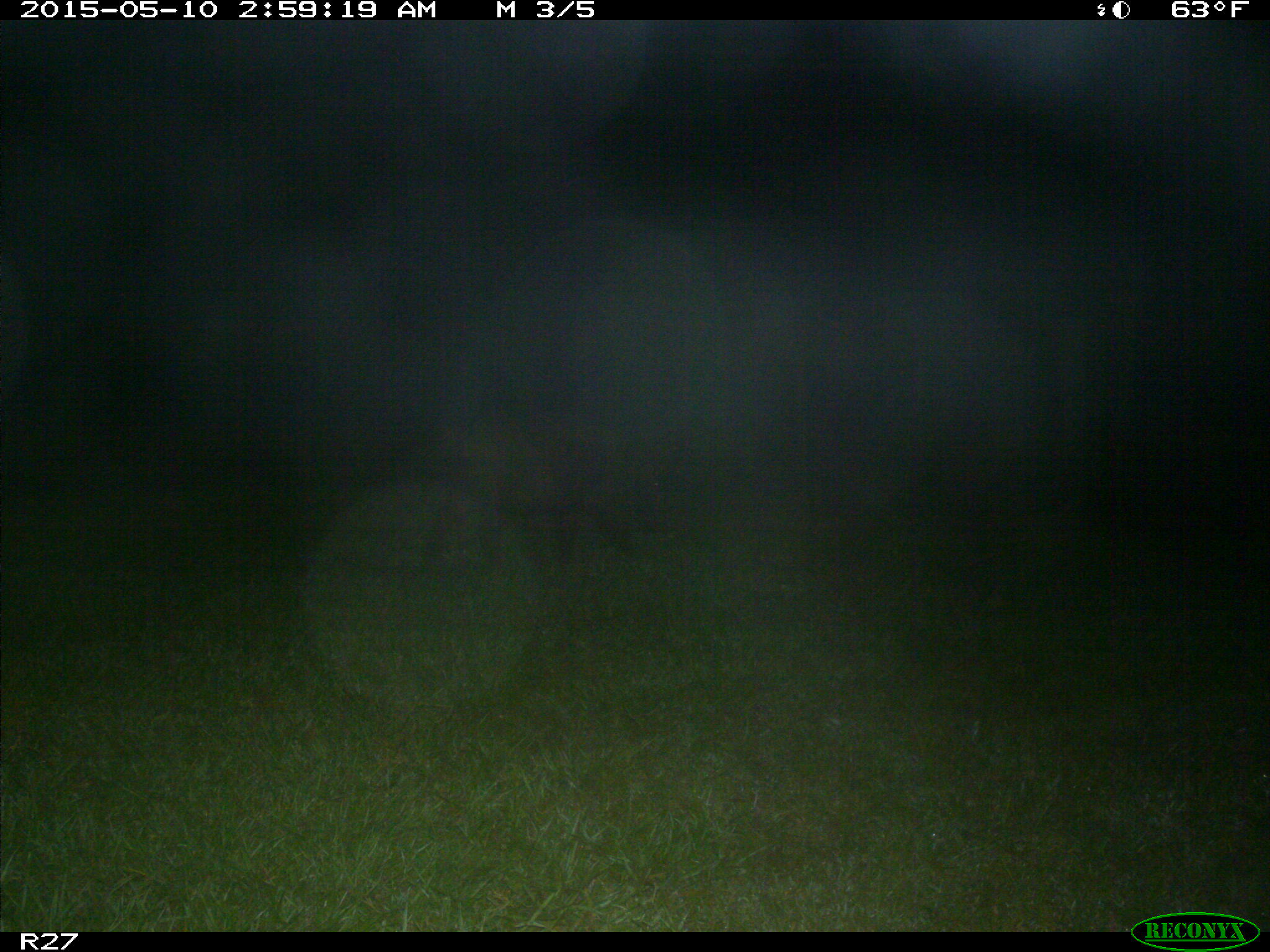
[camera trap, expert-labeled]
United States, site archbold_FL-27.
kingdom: Animalia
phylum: Chordata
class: Mammalia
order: Artiodactyla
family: Suidae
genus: Sus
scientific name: Sus scrofa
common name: wild boar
Sus scrofa (wild boar).